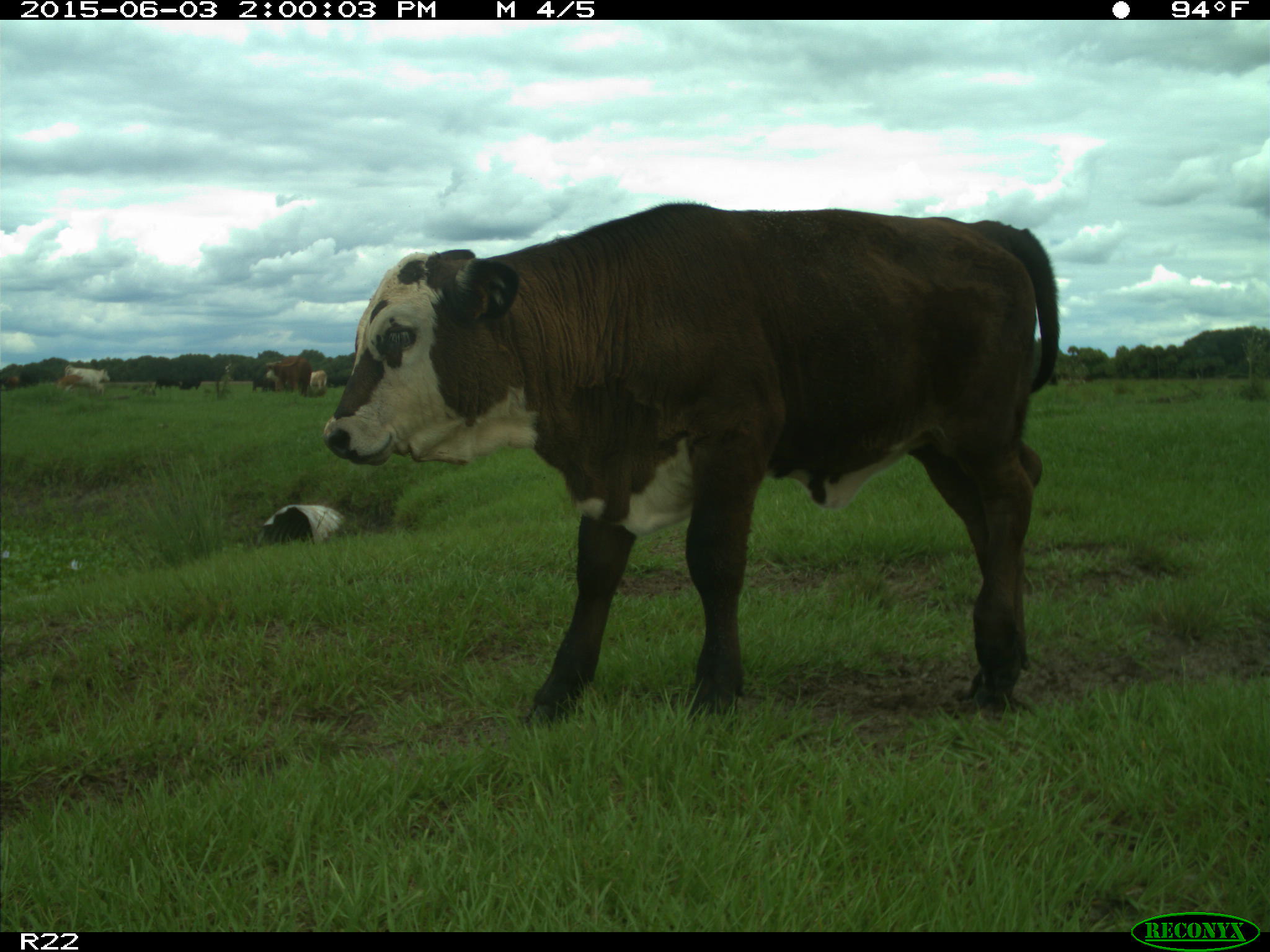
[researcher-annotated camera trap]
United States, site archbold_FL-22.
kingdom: Animalia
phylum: Chordata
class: Mammalia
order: Artiodactyla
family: Bovidae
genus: Bos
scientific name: Bos taurus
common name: domestic cow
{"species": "Bos taurus (domestic cow)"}